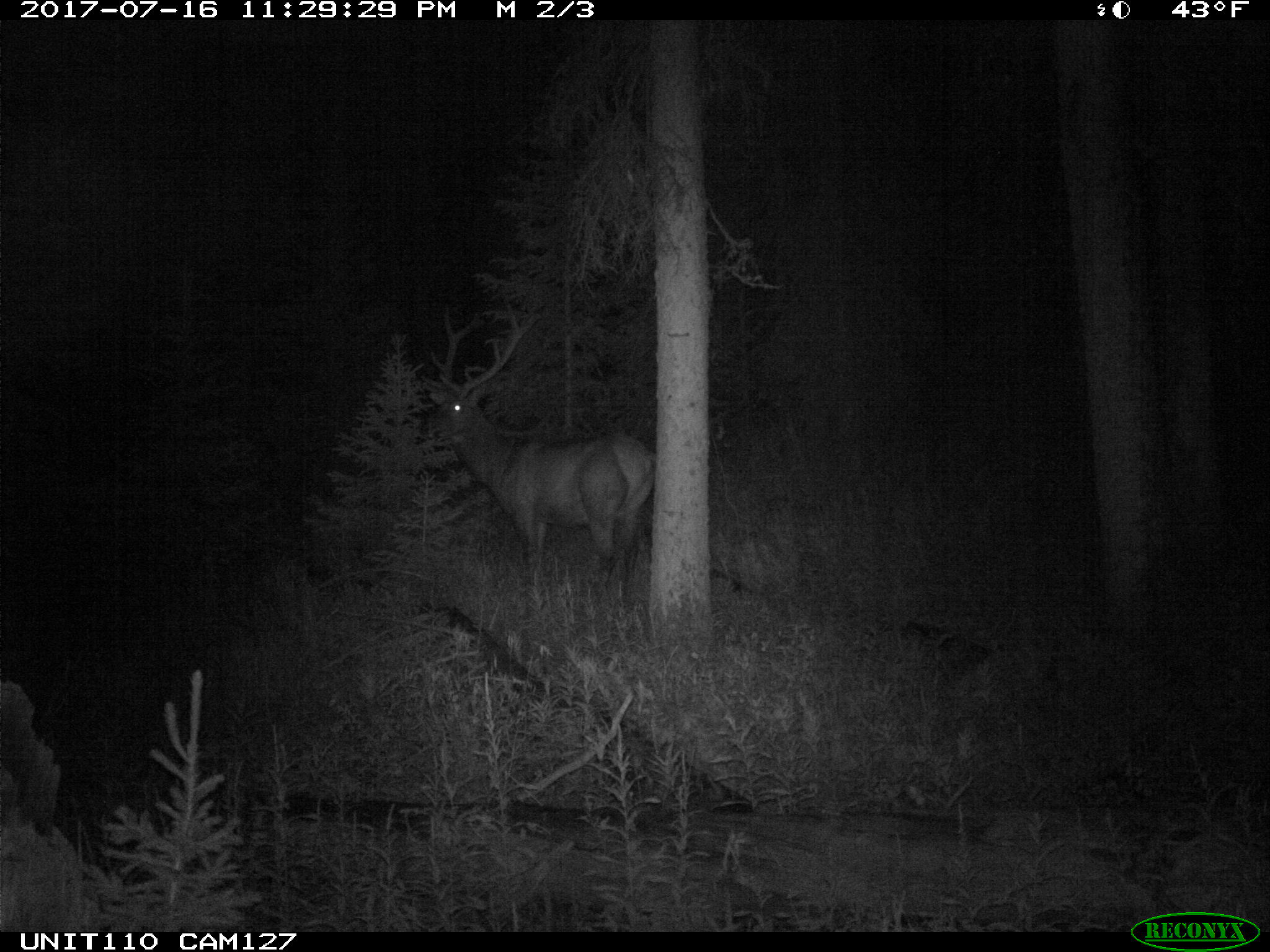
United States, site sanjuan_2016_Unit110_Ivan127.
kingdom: Animalia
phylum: Chordata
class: Mammalia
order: Artiodactyla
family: Cervidae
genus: Cervus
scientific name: Cervus elaphus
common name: red deer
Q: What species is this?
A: Cervus elaphus (red deer).